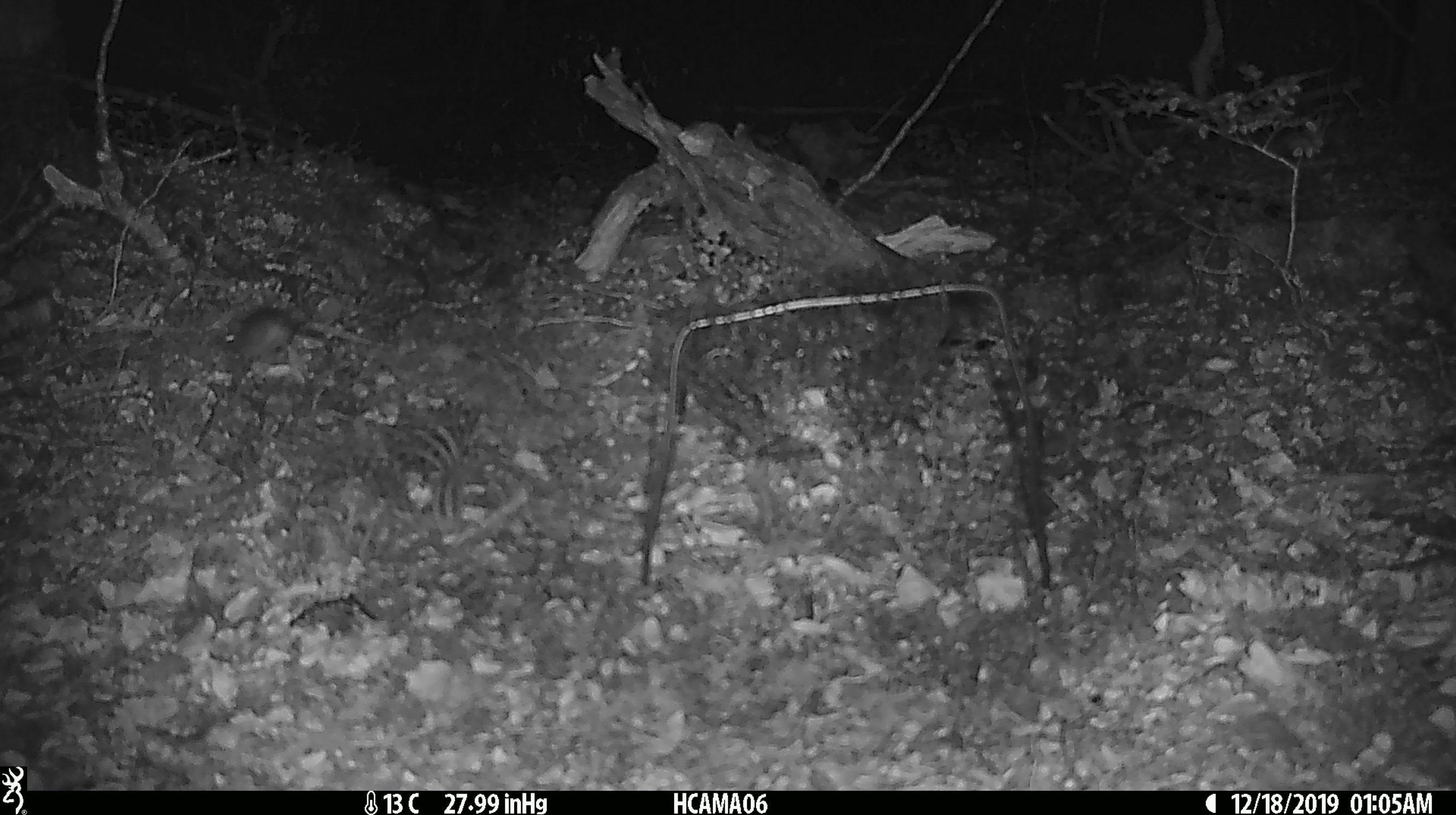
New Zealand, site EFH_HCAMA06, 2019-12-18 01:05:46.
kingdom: Animalia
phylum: Chordata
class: Mammalia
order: Rodentia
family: Muridae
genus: Mus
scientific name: Mus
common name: mouse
Mouse (Mus).